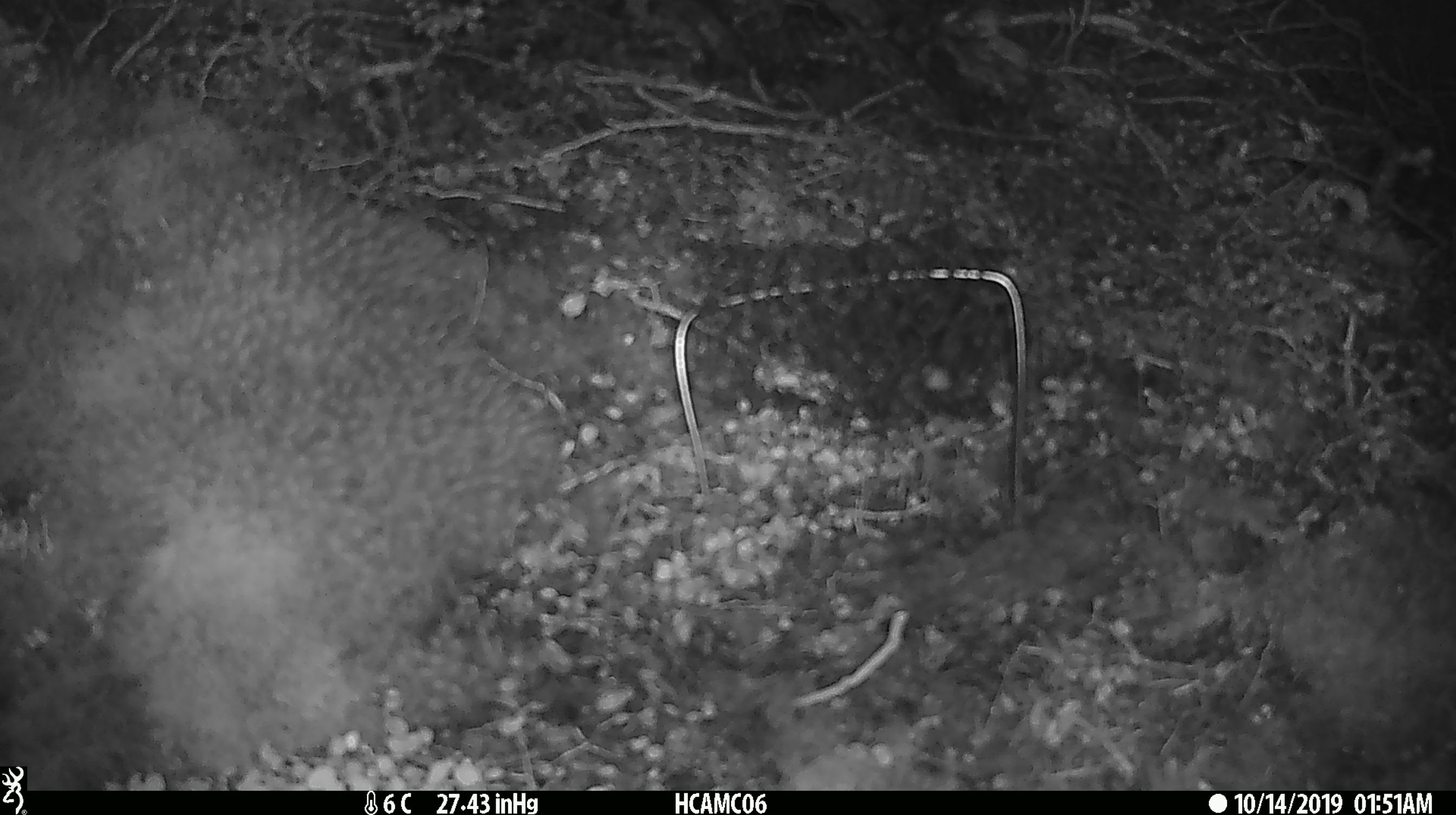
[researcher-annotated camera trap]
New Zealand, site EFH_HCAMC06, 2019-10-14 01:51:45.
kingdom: Animalia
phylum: Chordata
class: Mammalia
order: Rodentia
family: Muridae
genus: Mus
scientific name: Mus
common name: mouse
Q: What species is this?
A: Mouse (Mus).